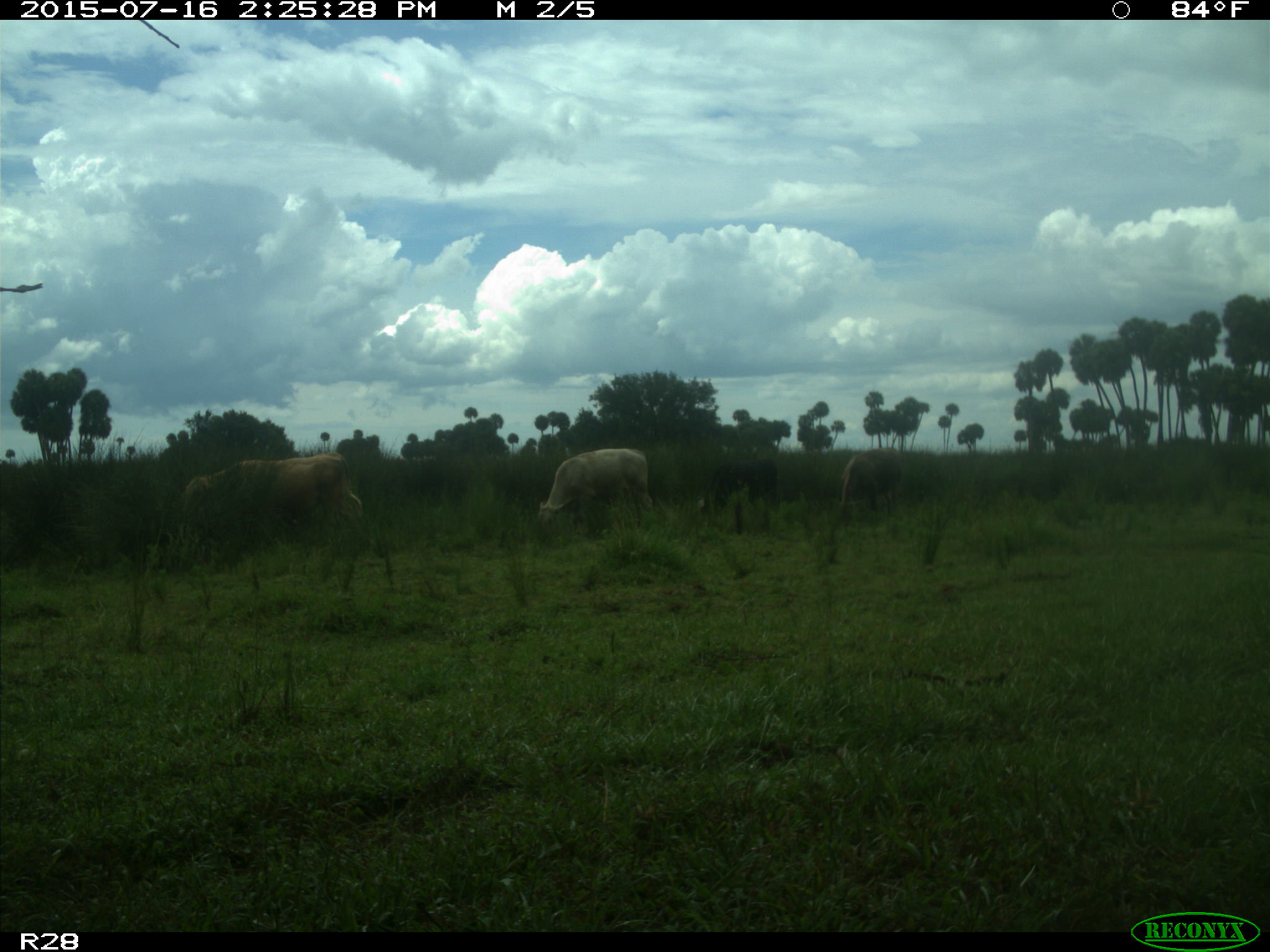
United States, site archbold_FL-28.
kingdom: Animalia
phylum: Chordata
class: Mammalia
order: Artiodactyla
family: Bovidae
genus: Bos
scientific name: Bos taurus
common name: domestic cow